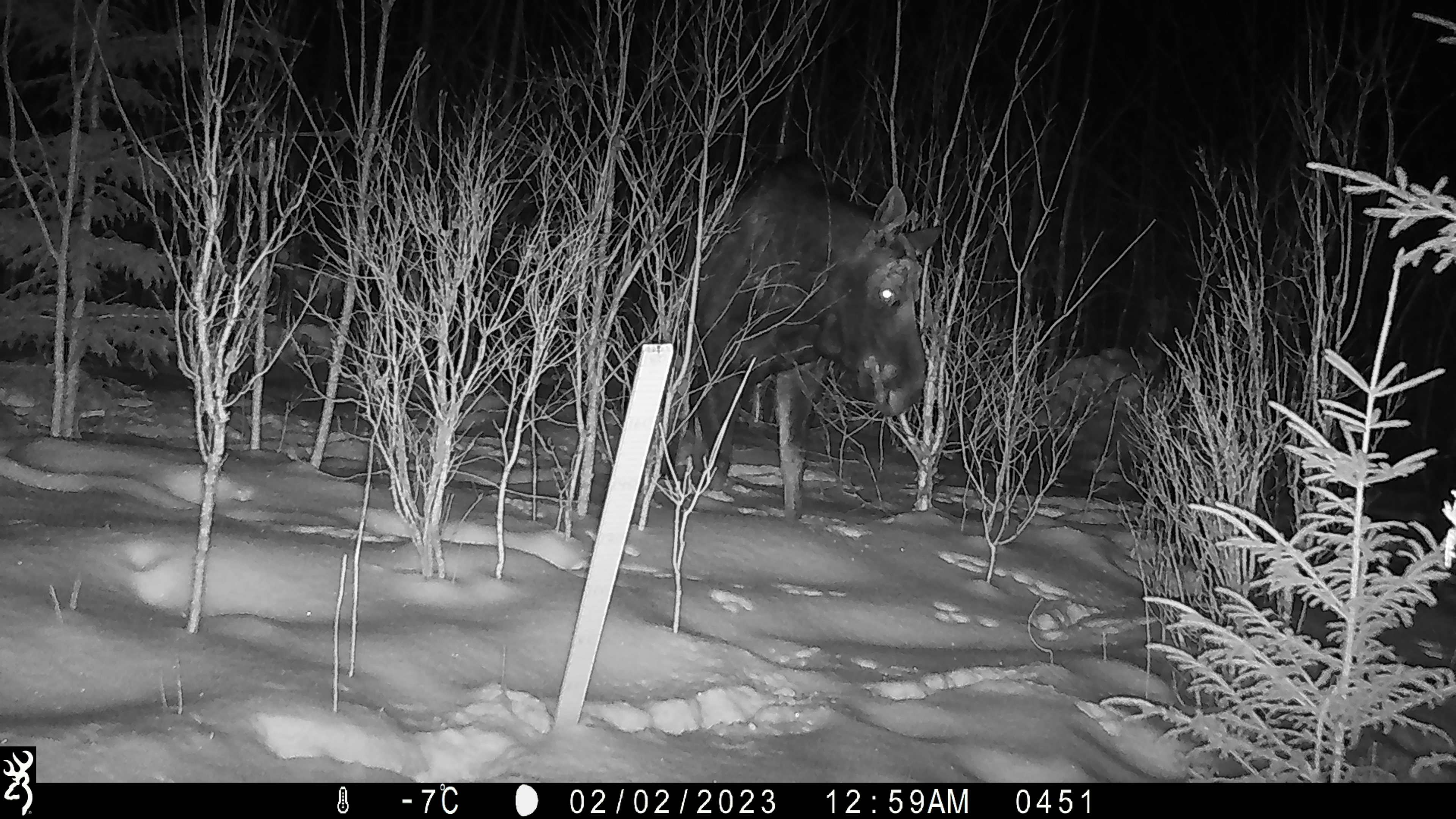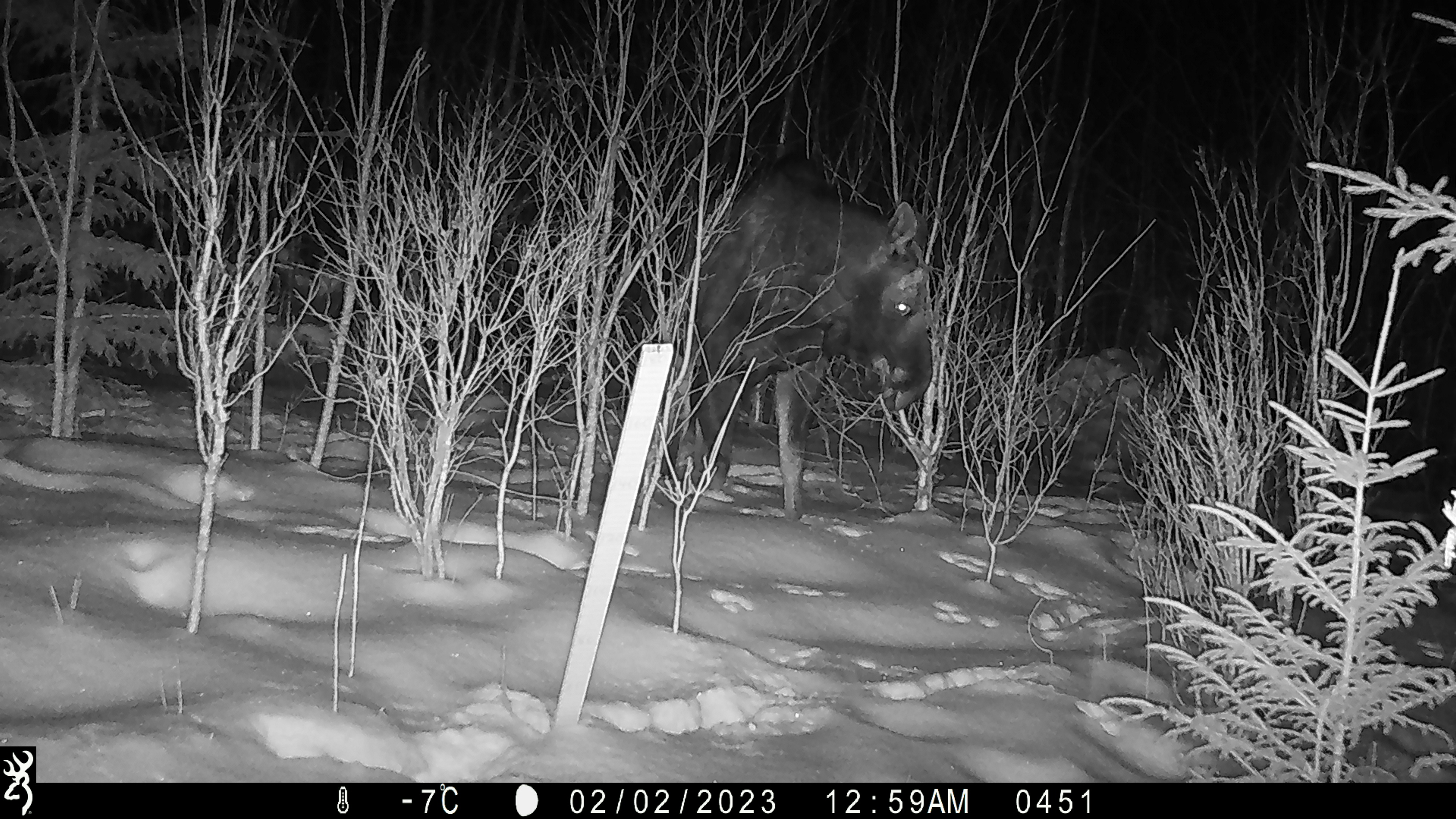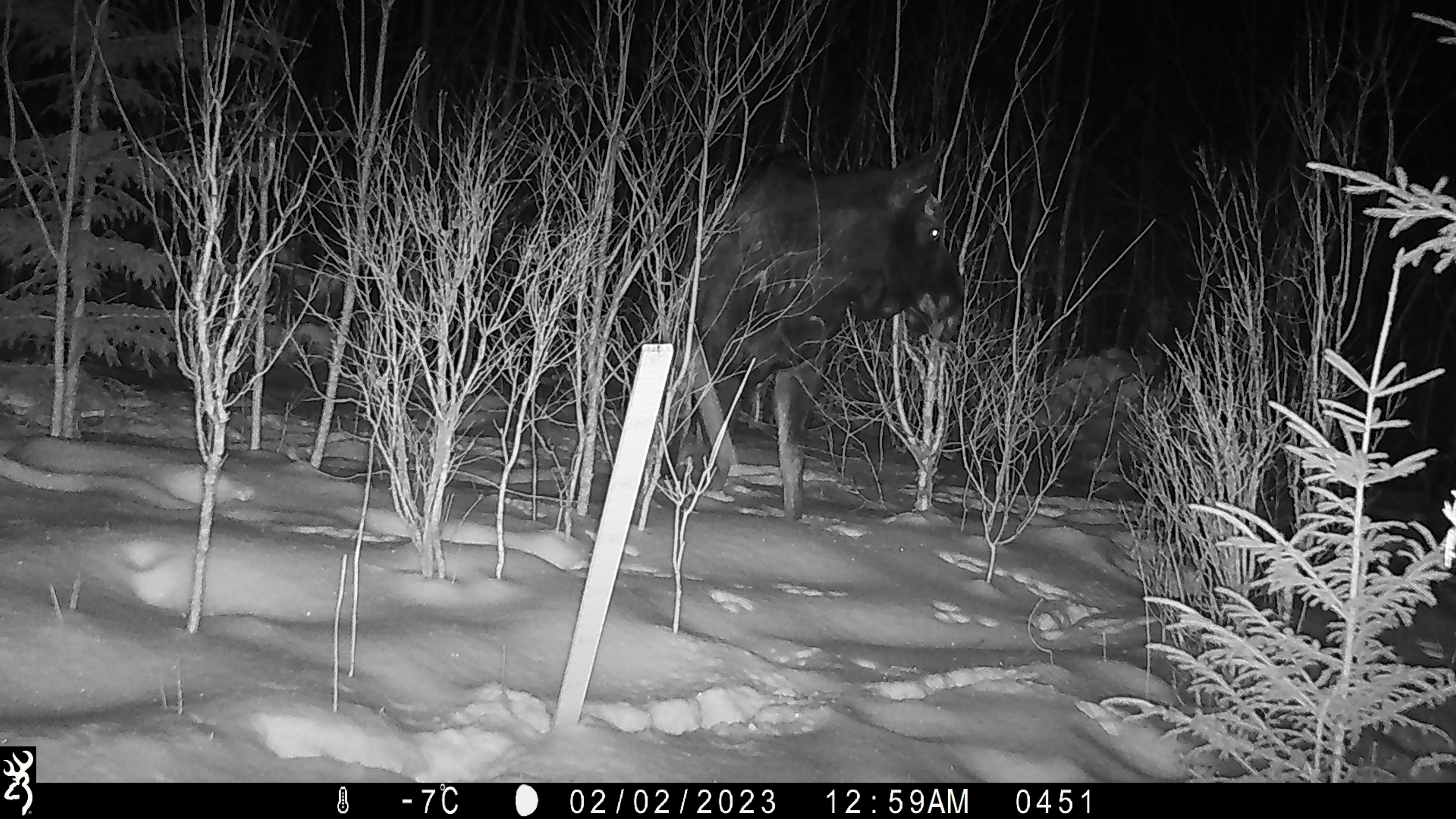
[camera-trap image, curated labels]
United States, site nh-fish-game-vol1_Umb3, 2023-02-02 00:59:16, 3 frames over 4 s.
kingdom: Animalia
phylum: Chordata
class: Mammalia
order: Artiodactyla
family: Cervidae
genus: Alces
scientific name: Alces alces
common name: moose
Moose (Alces alces).